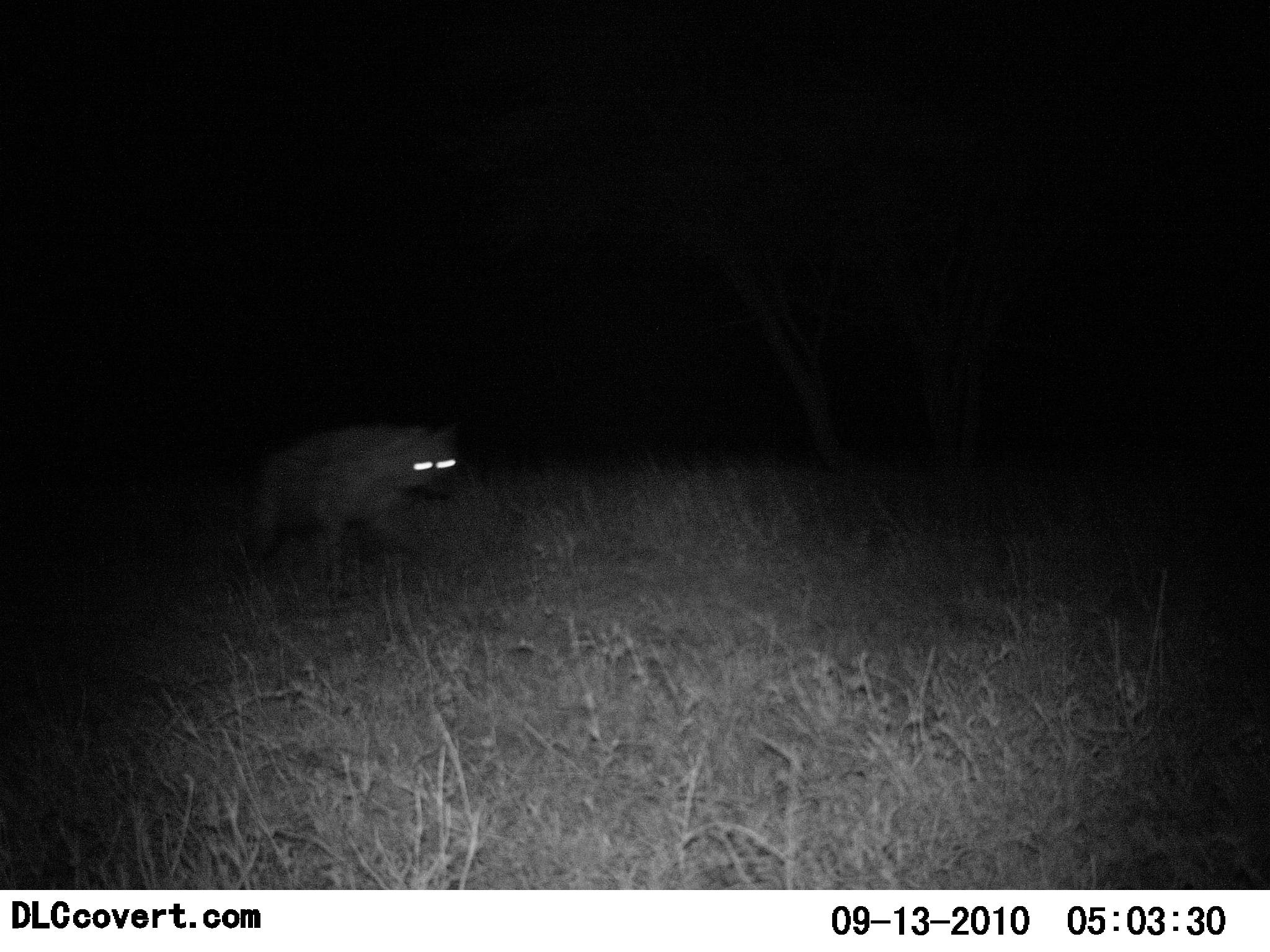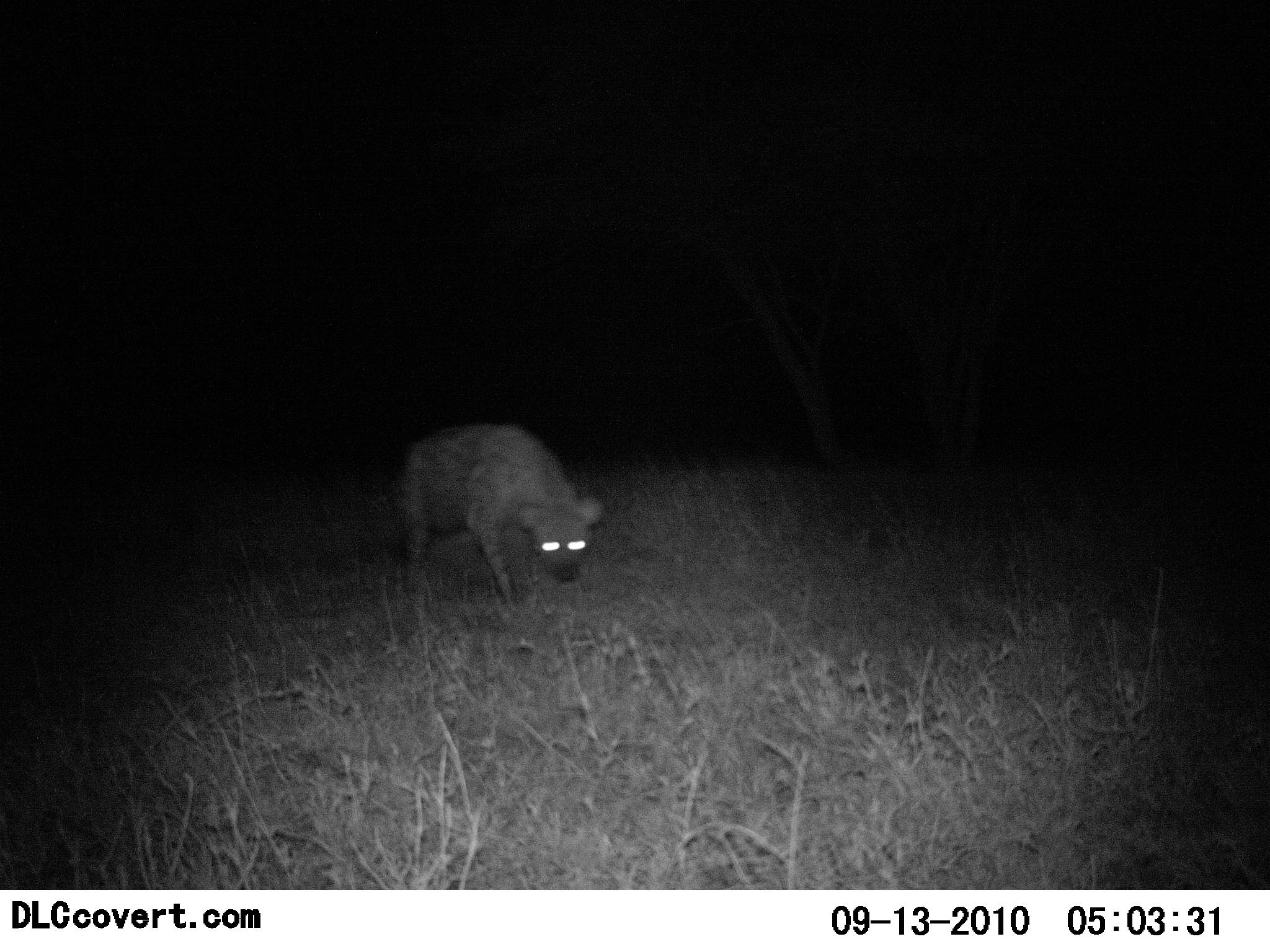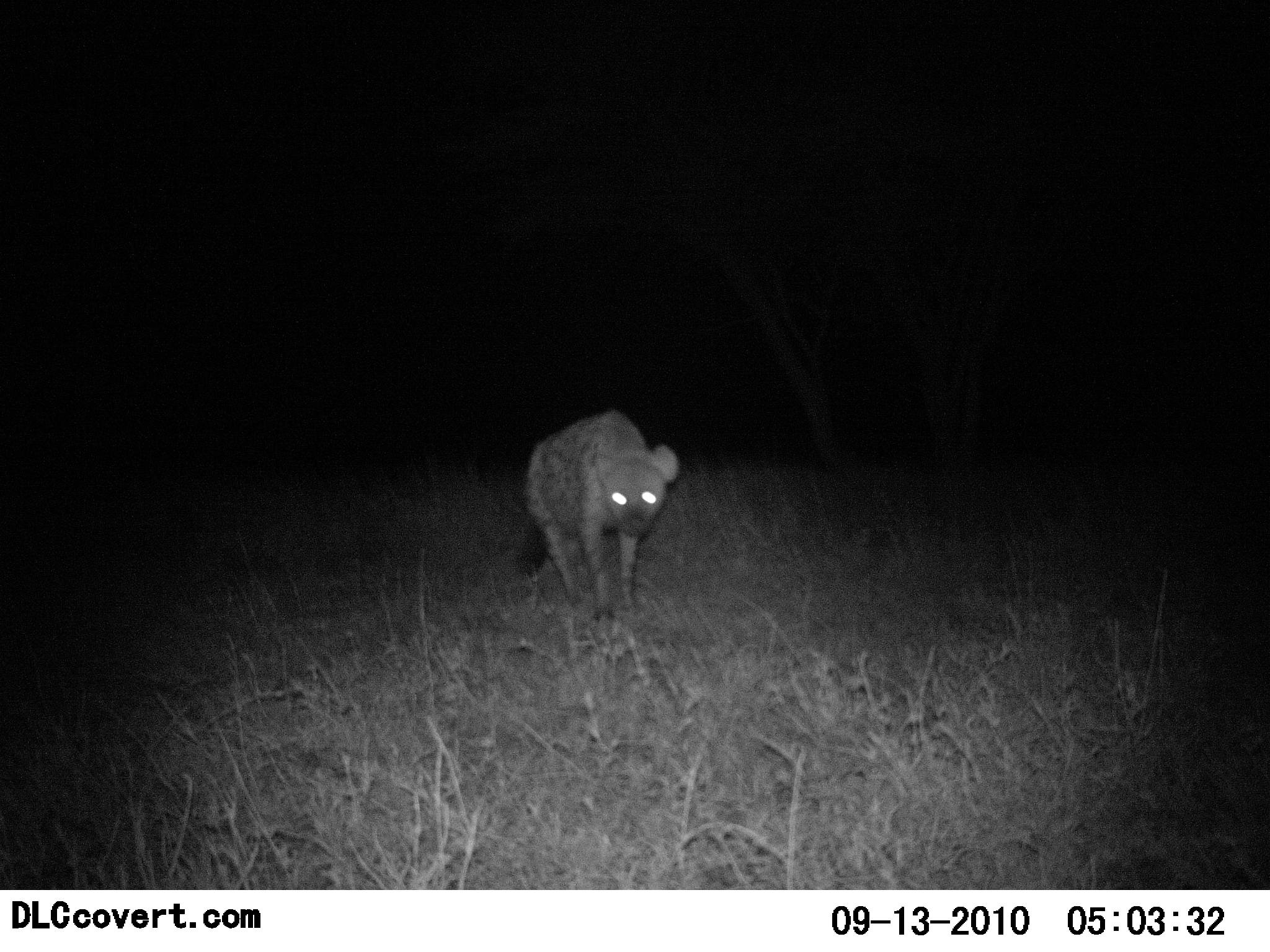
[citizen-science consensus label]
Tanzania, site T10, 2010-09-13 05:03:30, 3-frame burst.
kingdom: Animalia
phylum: Chordata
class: Mammalia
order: Carnivora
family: Hyaenidae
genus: Crocuta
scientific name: Crocuta crocuta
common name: spotted hyena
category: hyenaspotted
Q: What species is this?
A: Hyenaspotted (spotted hyena) (Crocuta crocuta).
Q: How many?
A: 1.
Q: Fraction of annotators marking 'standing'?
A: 5%.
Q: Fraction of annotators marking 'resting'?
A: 0%.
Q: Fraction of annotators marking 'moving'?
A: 95%.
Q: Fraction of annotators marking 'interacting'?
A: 0%.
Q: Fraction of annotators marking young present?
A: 0%.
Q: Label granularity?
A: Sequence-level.